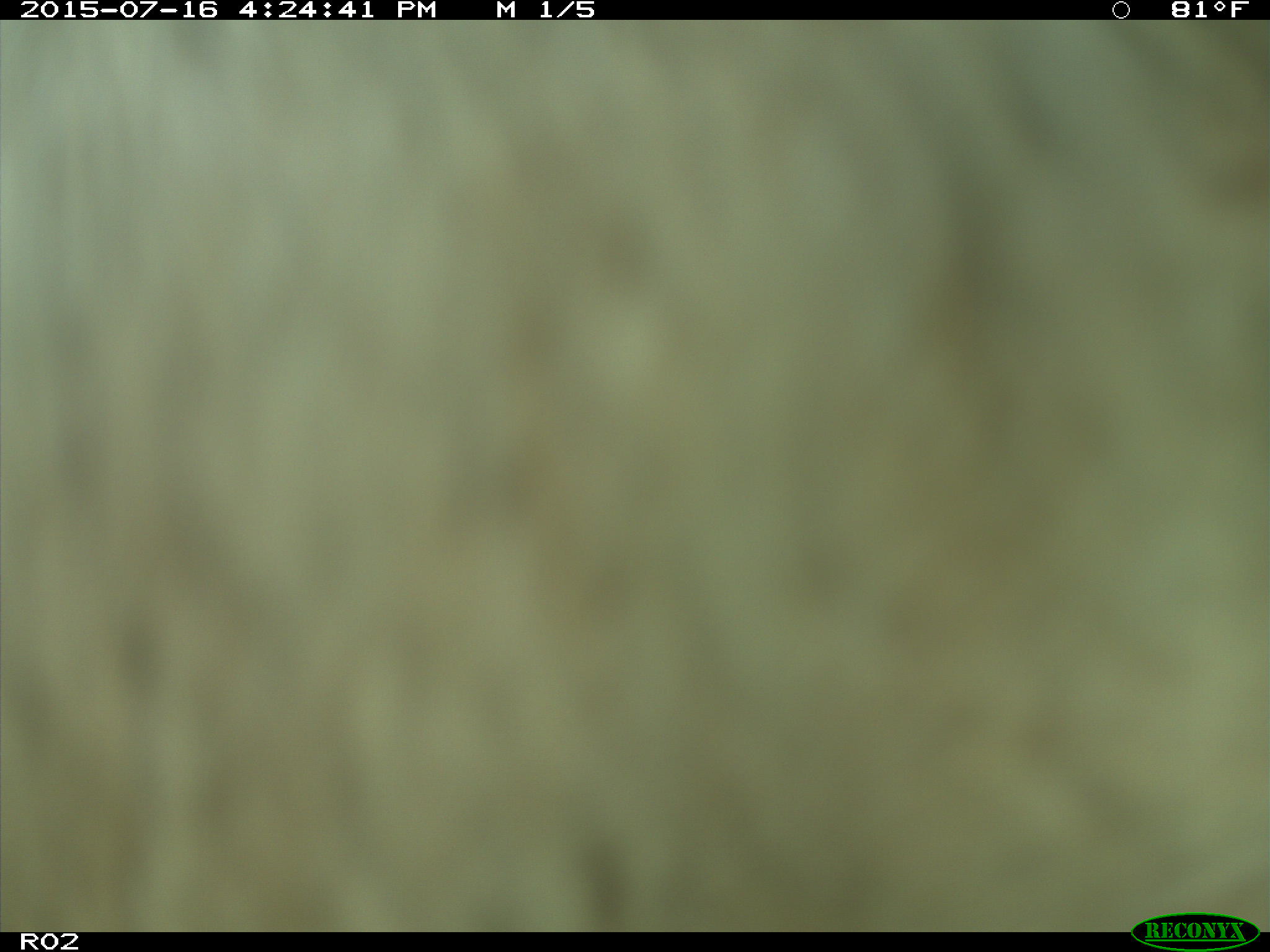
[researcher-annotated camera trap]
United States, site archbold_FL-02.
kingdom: Animalia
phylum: Chordata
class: Mammalia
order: Artiodactyla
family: Bovidae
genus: Bos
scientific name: Bos taurus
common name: domestic cow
Bos taurus (domestic cow).